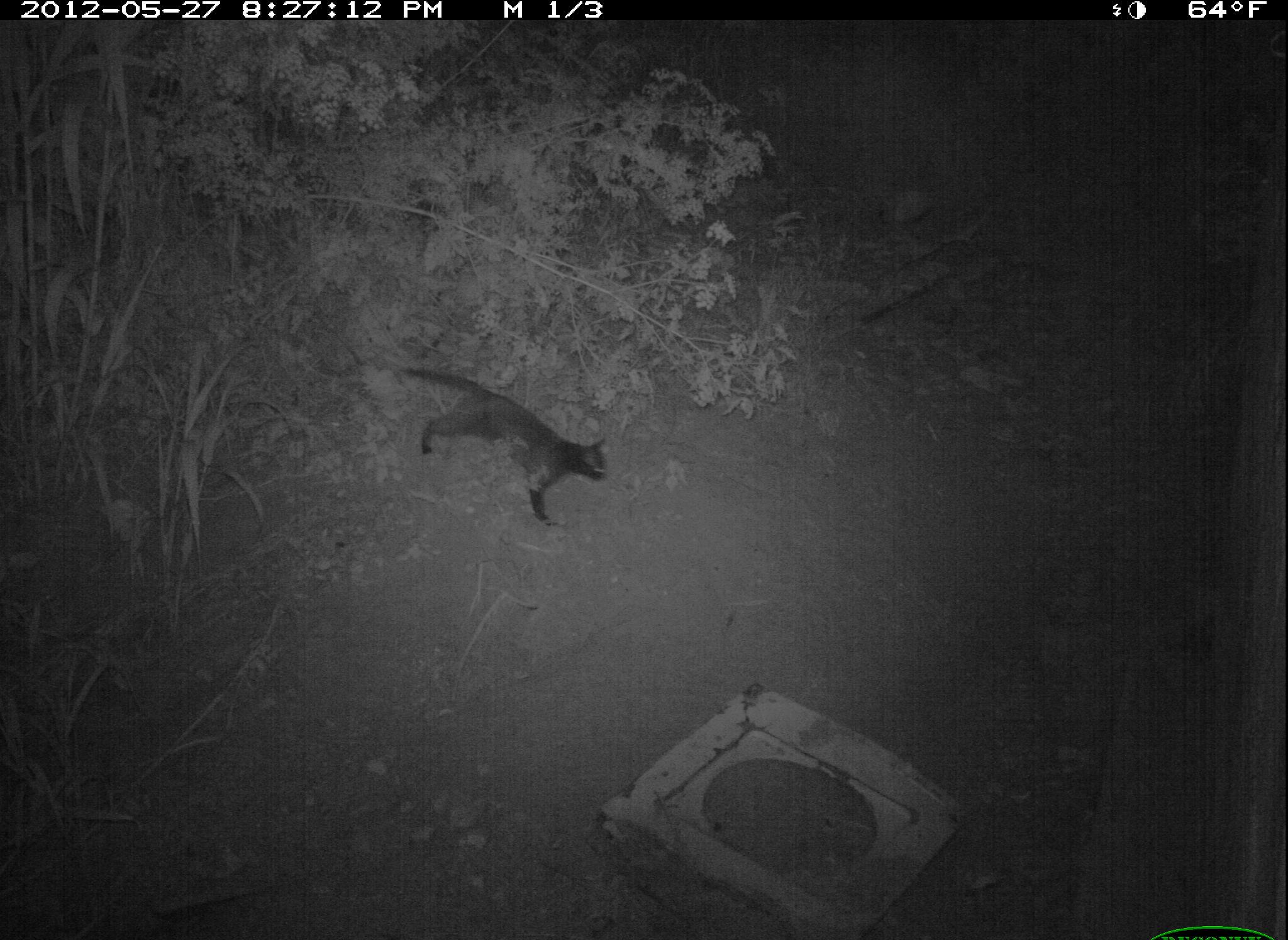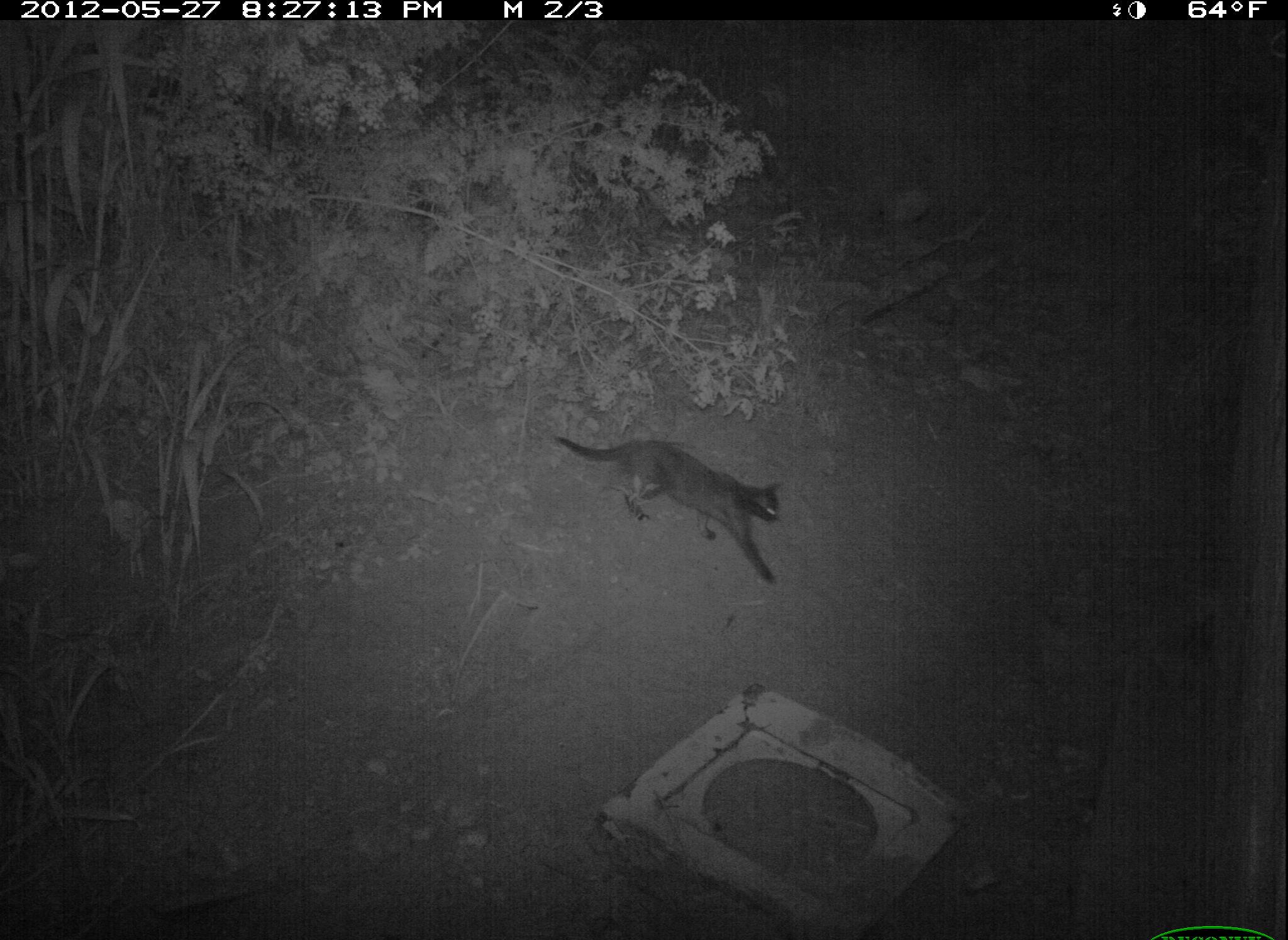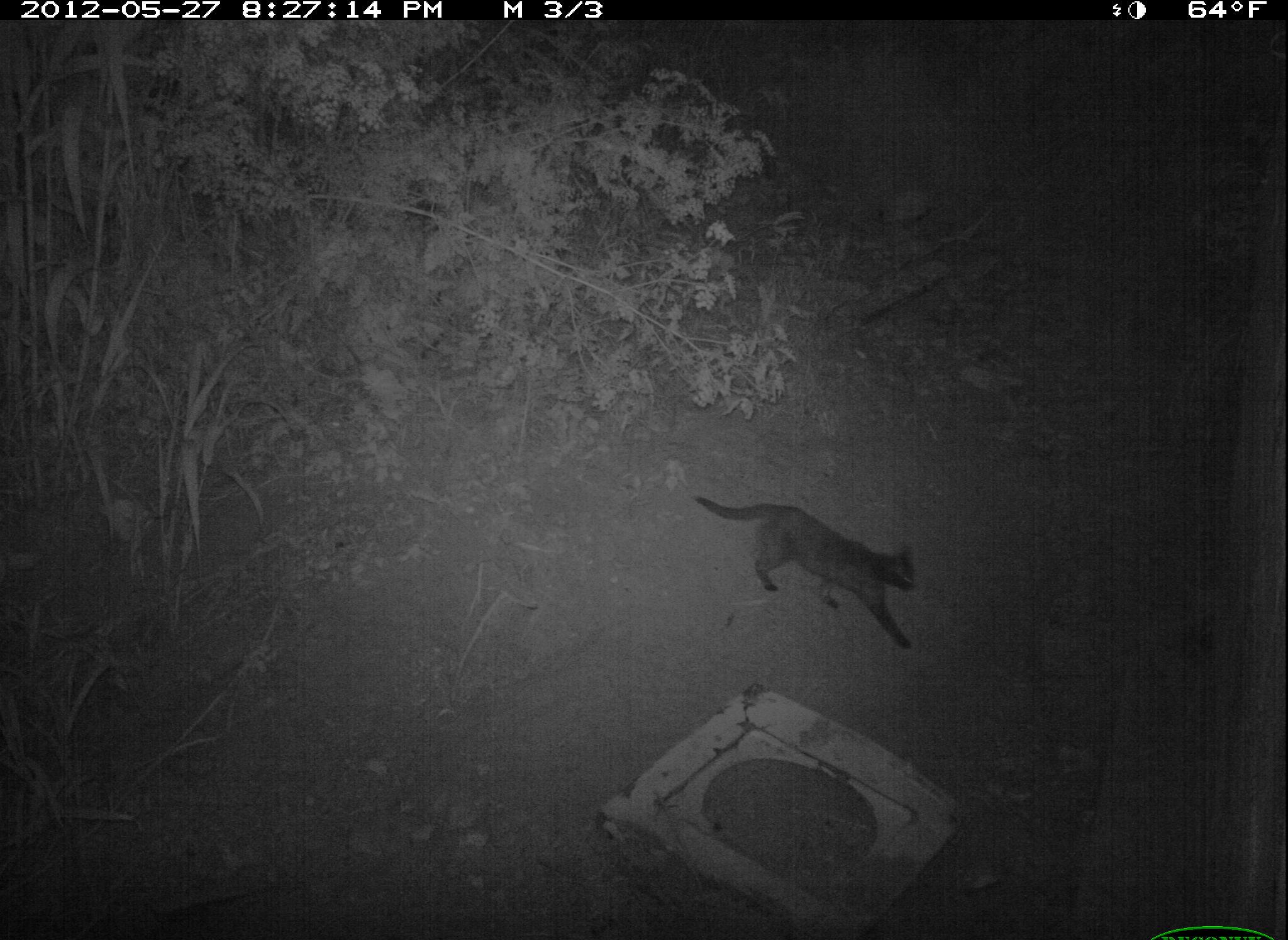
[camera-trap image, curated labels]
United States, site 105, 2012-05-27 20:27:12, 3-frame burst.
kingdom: Animalia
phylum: Chordata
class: Mammalia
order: Carnivora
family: Felidae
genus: Felis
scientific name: Felis catus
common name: cat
Cat (Felis catus).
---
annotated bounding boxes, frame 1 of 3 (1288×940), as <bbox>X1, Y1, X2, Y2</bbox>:
cat: <bbox>382, 345, 639, 543</bbox>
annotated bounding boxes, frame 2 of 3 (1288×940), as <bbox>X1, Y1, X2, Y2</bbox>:
cat: <bbox>554, 432, 800, 594</bbox>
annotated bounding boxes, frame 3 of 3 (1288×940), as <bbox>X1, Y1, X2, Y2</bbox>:
cat: <bbox>687, 475, 972, 664</bbox>